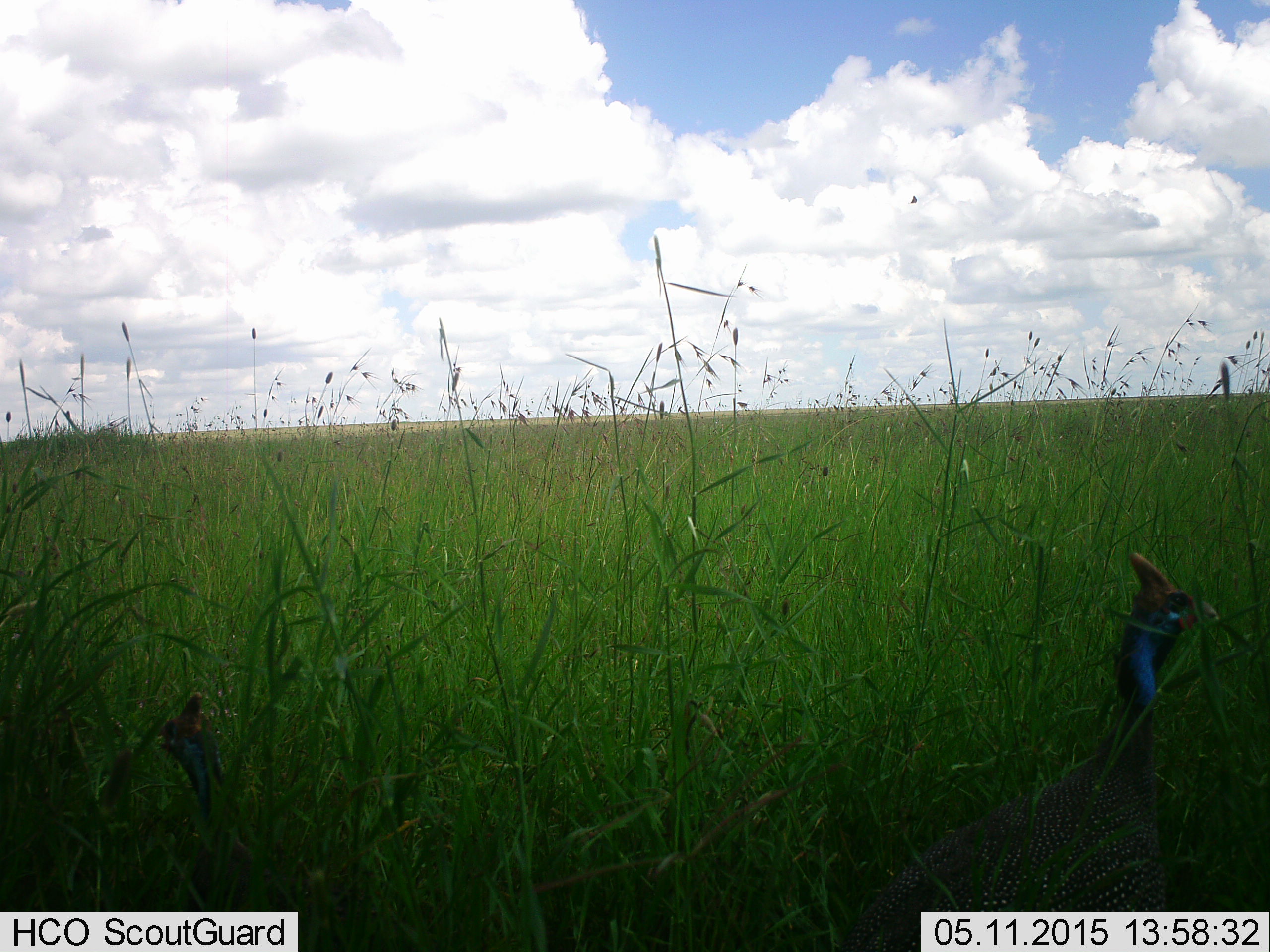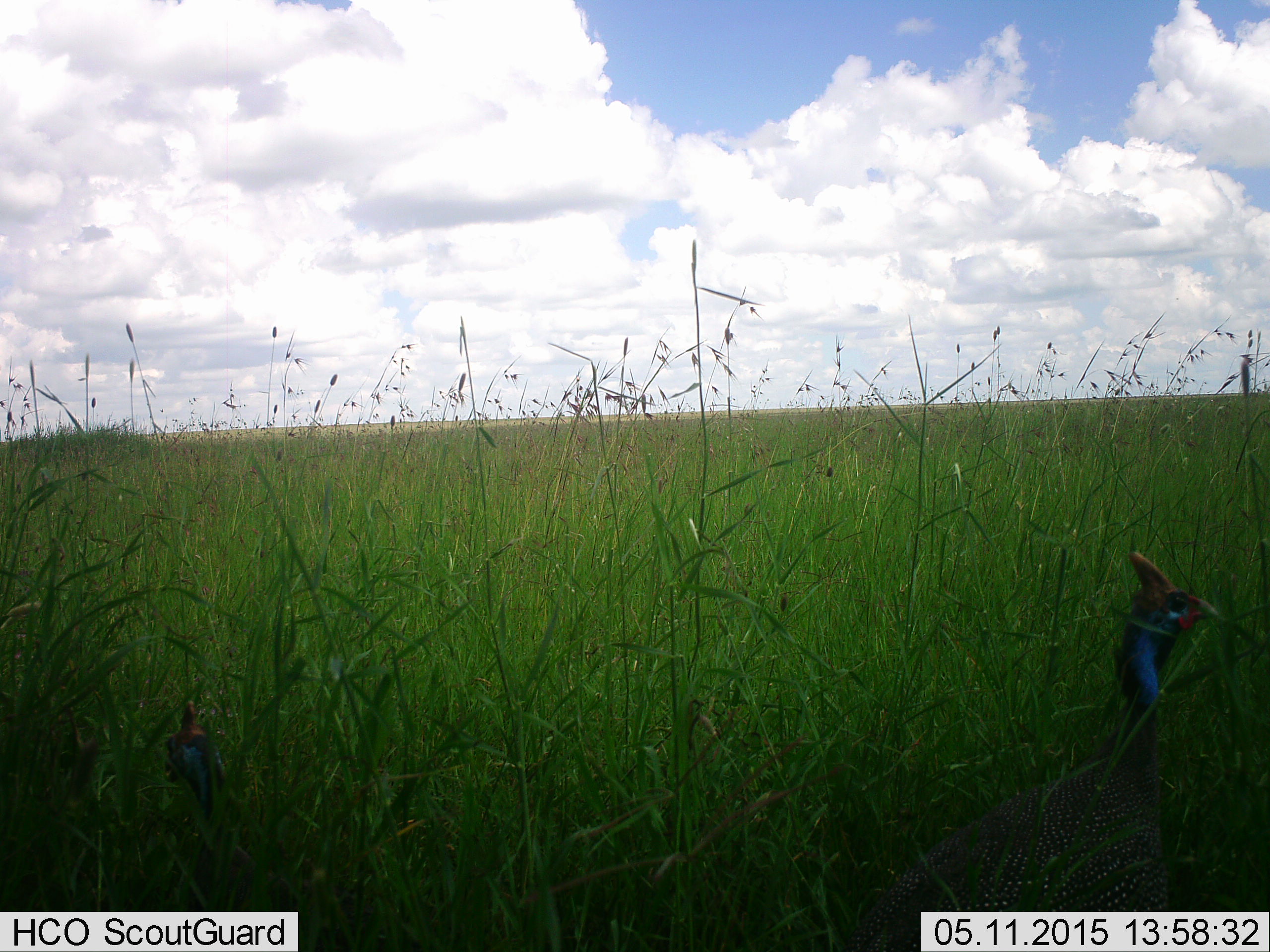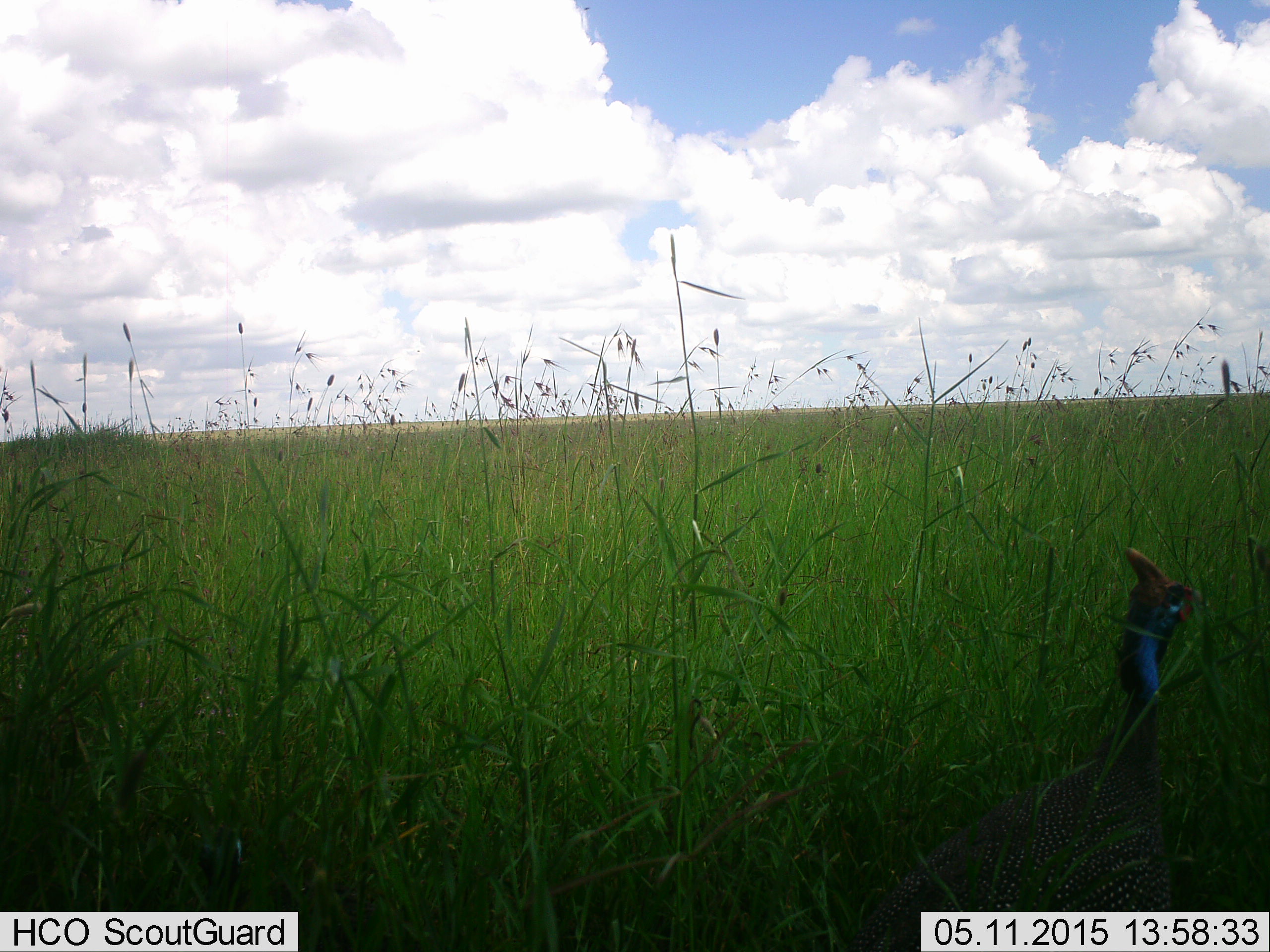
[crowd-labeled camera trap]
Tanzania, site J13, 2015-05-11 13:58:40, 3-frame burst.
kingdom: Animalia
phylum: Chordata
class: Aves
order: Galliformes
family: Numididae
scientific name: Numididae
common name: guinea fowl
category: guineafowl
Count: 2.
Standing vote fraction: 100%.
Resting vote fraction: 0%.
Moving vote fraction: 20%.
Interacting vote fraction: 0%.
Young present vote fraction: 0%.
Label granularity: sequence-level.